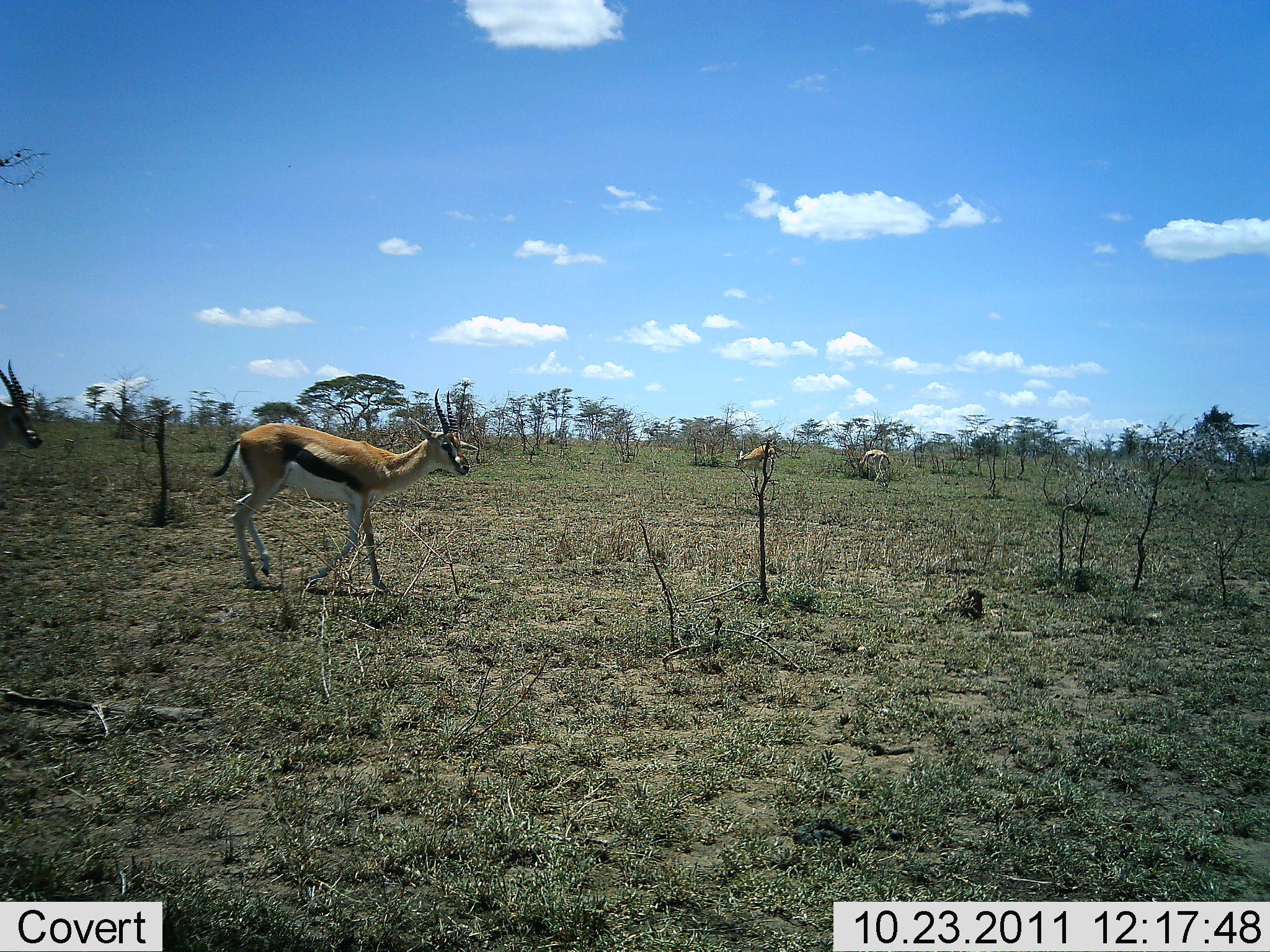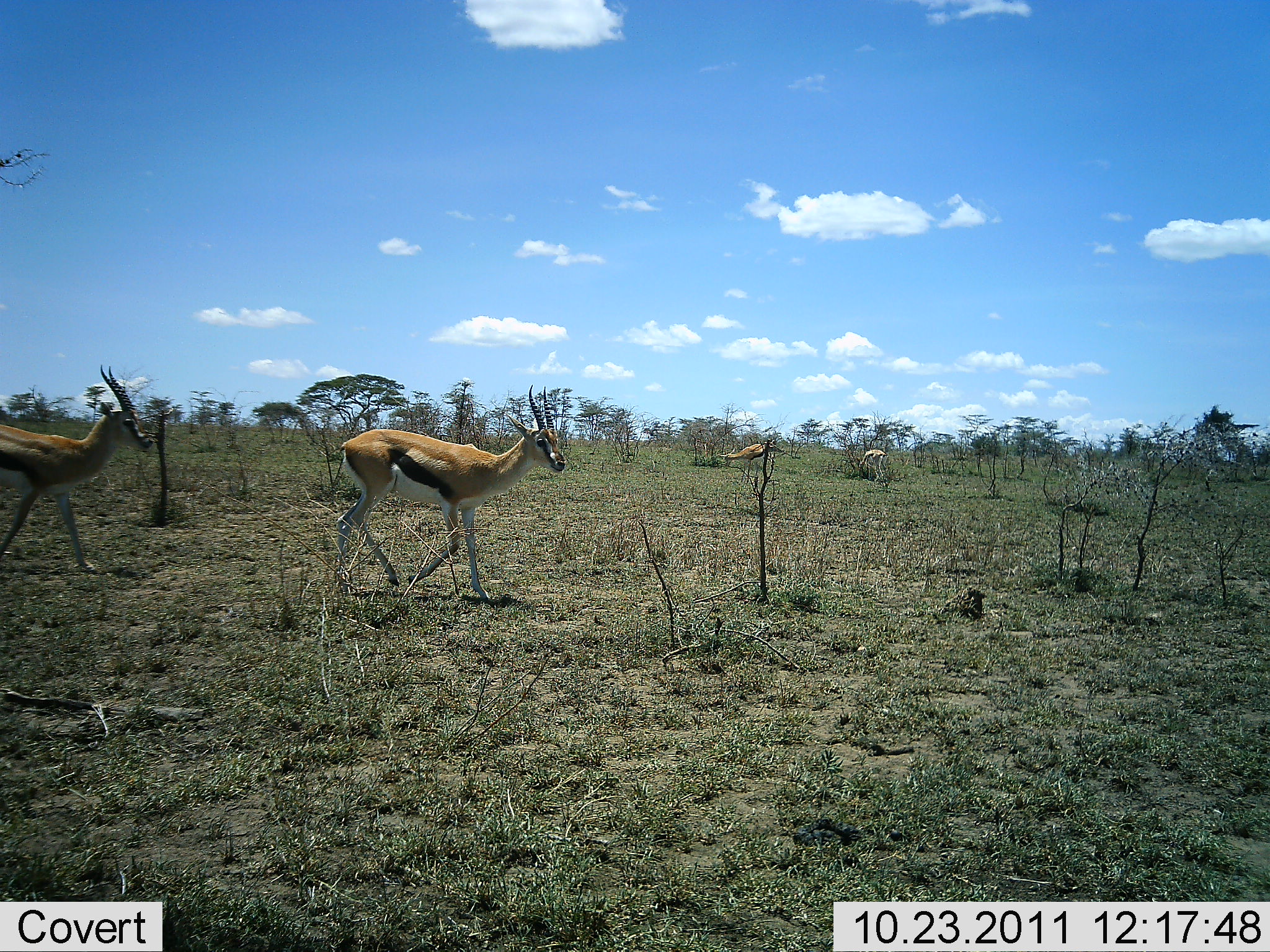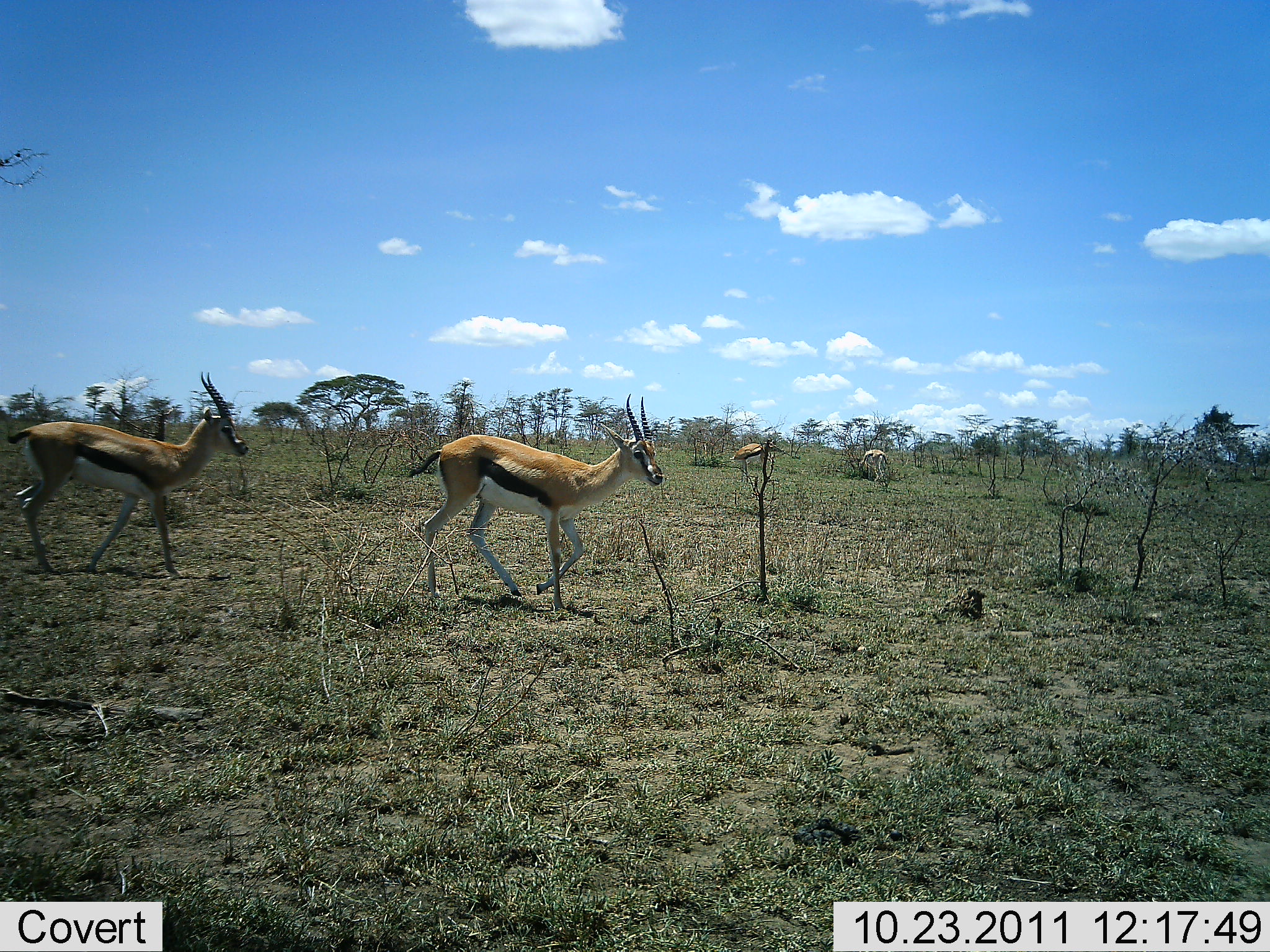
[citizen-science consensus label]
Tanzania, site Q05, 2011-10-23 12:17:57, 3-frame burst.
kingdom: Animalia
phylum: Chordata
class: Mammalia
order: Artiodactyla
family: Bovidae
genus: Eudorcas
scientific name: Eudorcas thomsonii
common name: thomson's gazelle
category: gazellethomsons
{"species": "gazellethomsons (thomson's gazelle) (Eudorcas thomsonii)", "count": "4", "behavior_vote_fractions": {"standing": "20%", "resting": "0%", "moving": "100%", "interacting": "0%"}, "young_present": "0%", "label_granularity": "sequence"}